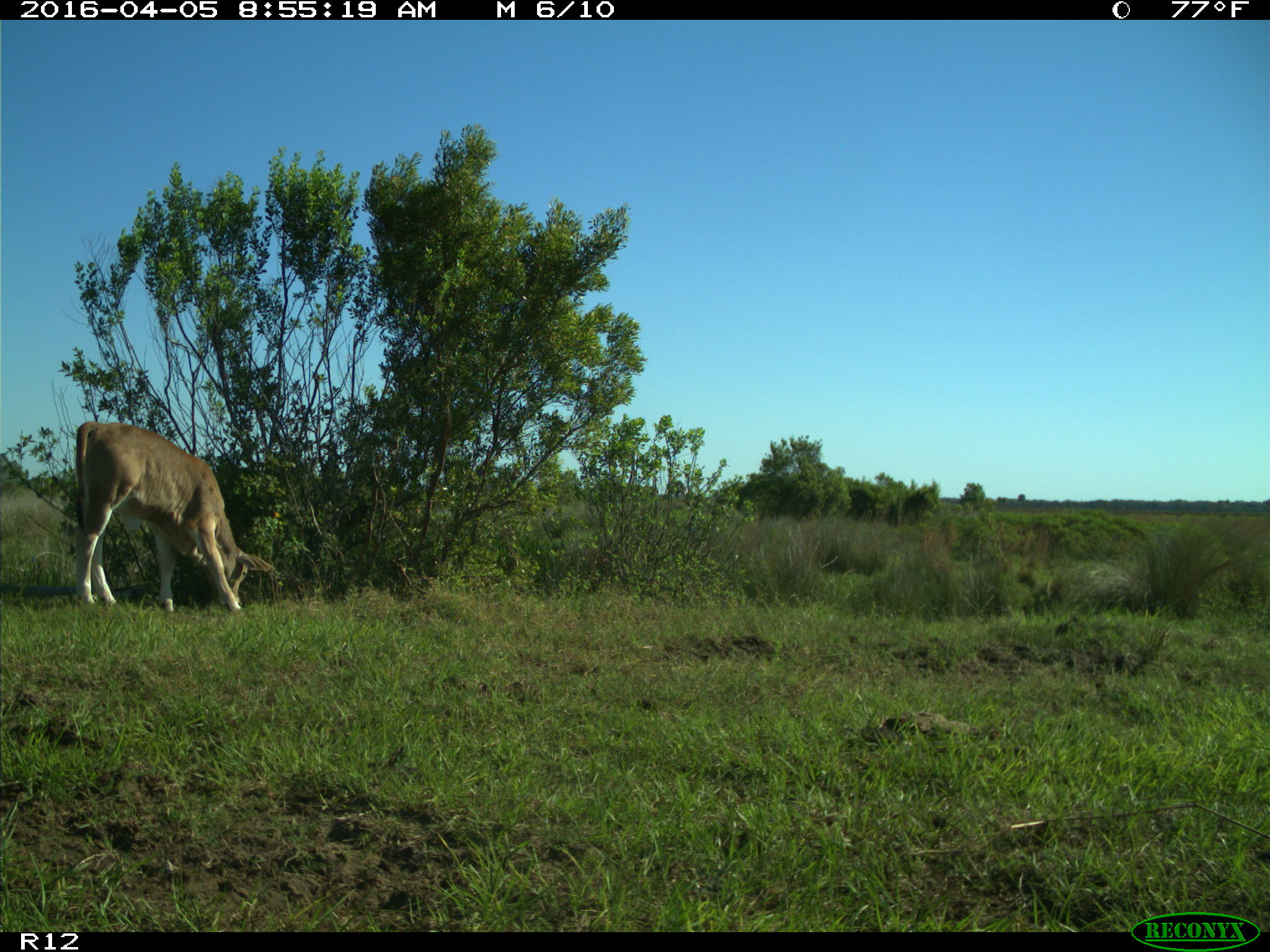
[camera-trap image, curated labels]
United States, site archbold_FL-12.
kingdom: Animalia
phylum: Chordata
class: Mammalia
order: Artiodactyla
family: Bovidae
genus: Bos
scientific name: Bos taurus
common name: domestic cow